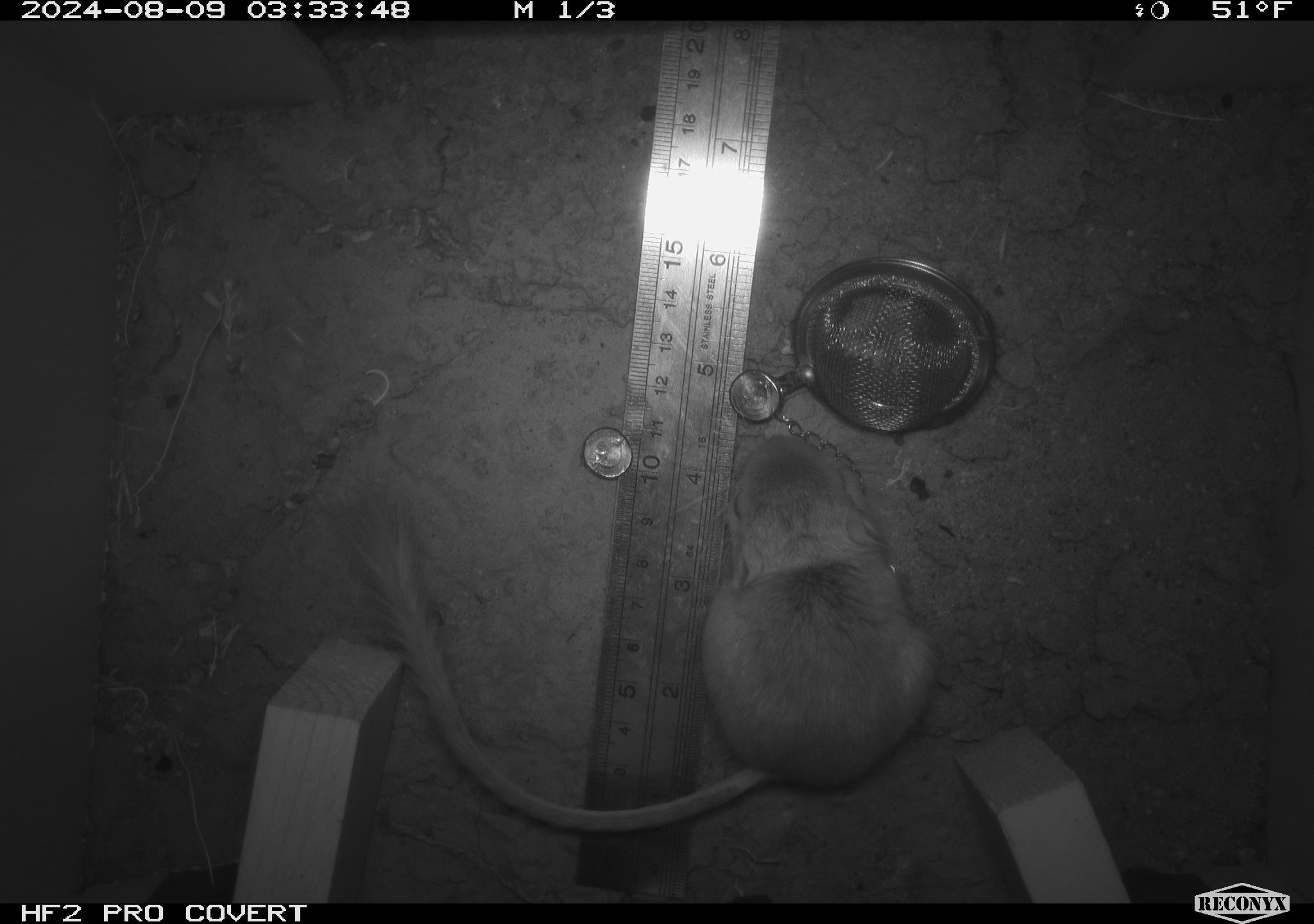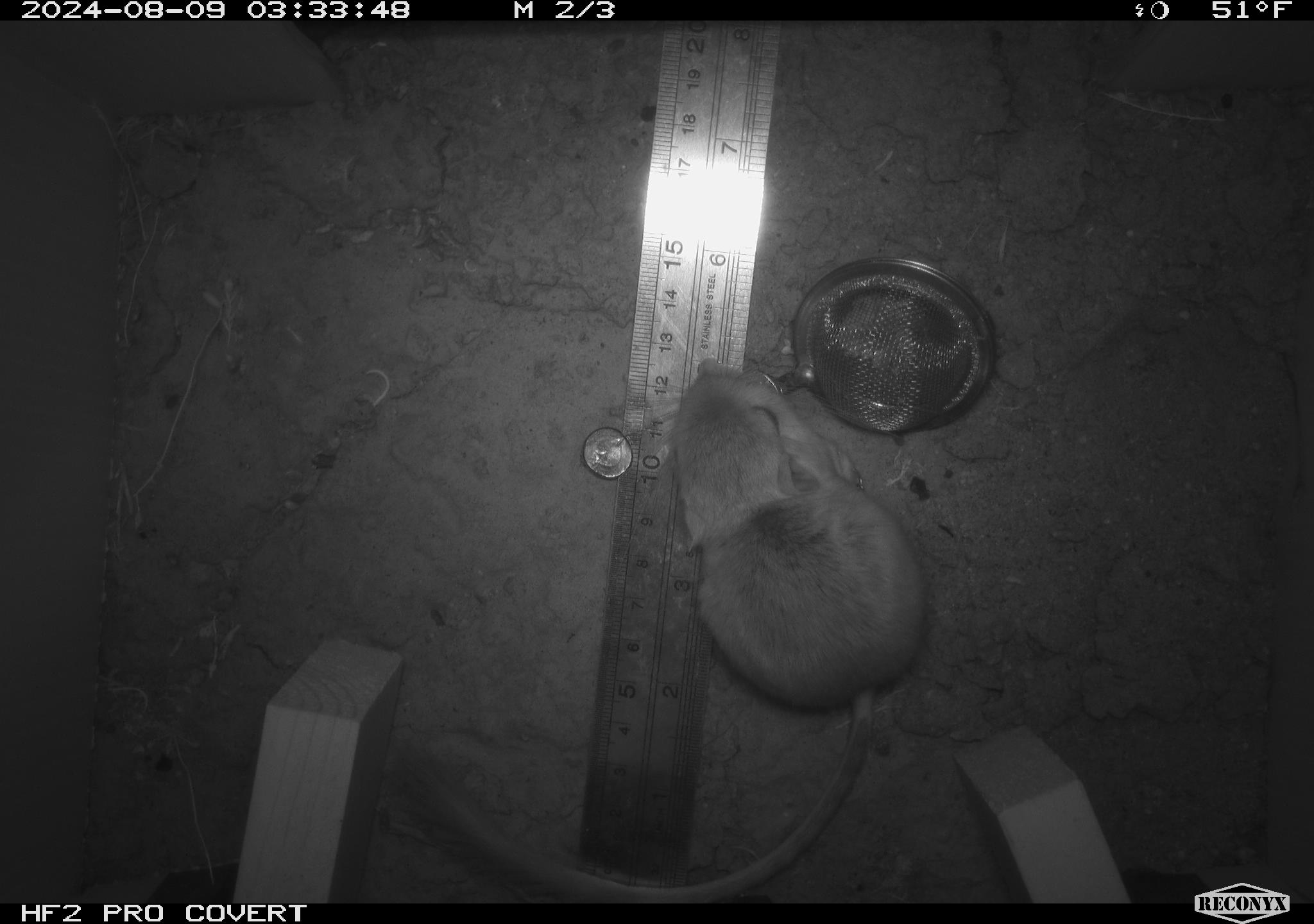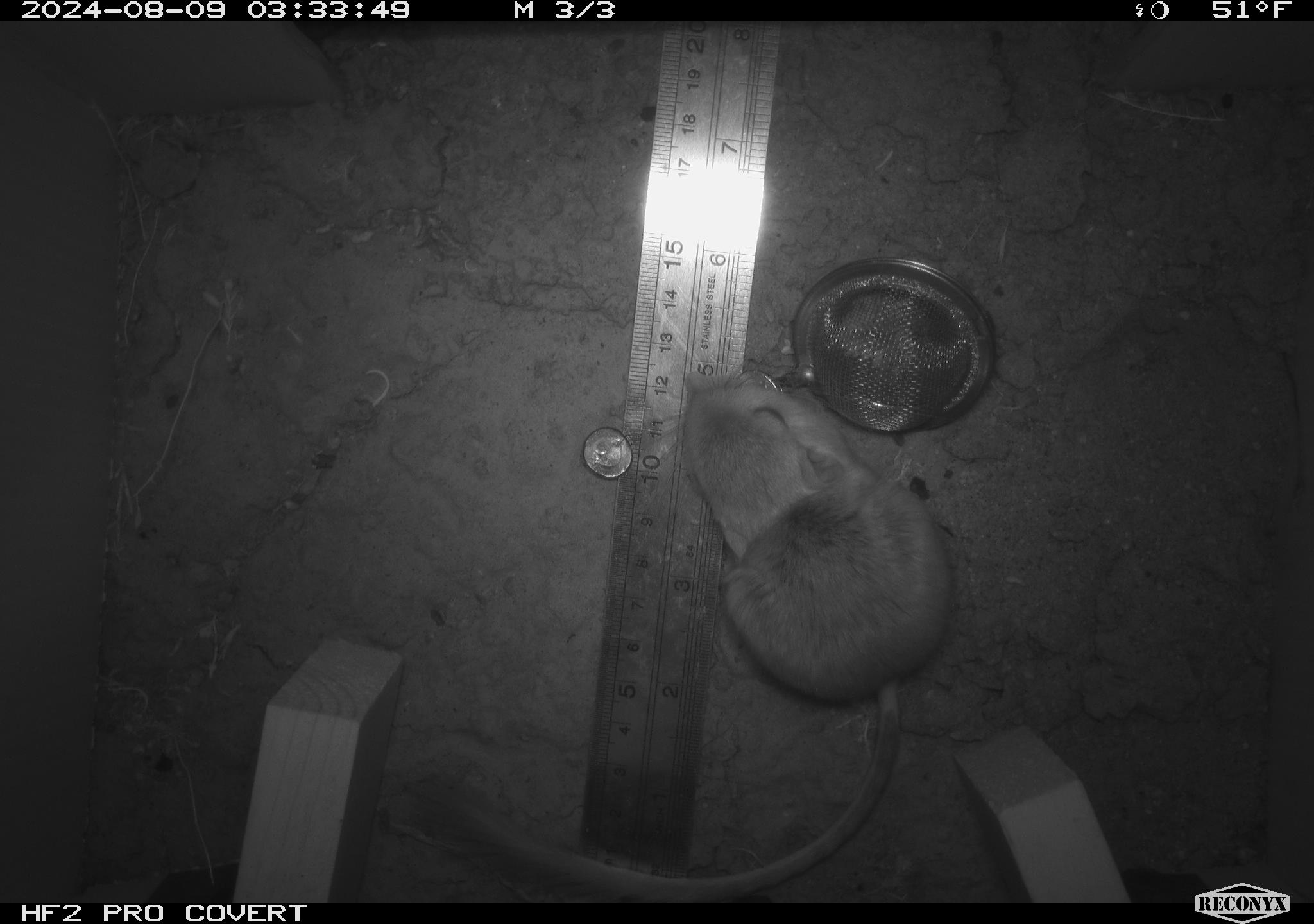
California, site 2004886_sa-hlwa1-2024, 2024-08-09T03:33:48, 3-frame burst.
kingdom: Animalia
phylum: Chordata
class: Mammalia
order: Rodentia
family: Heteromyidae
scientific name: Heteromyidae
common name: kangaroo rats and pocket mice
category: heteromyidae family